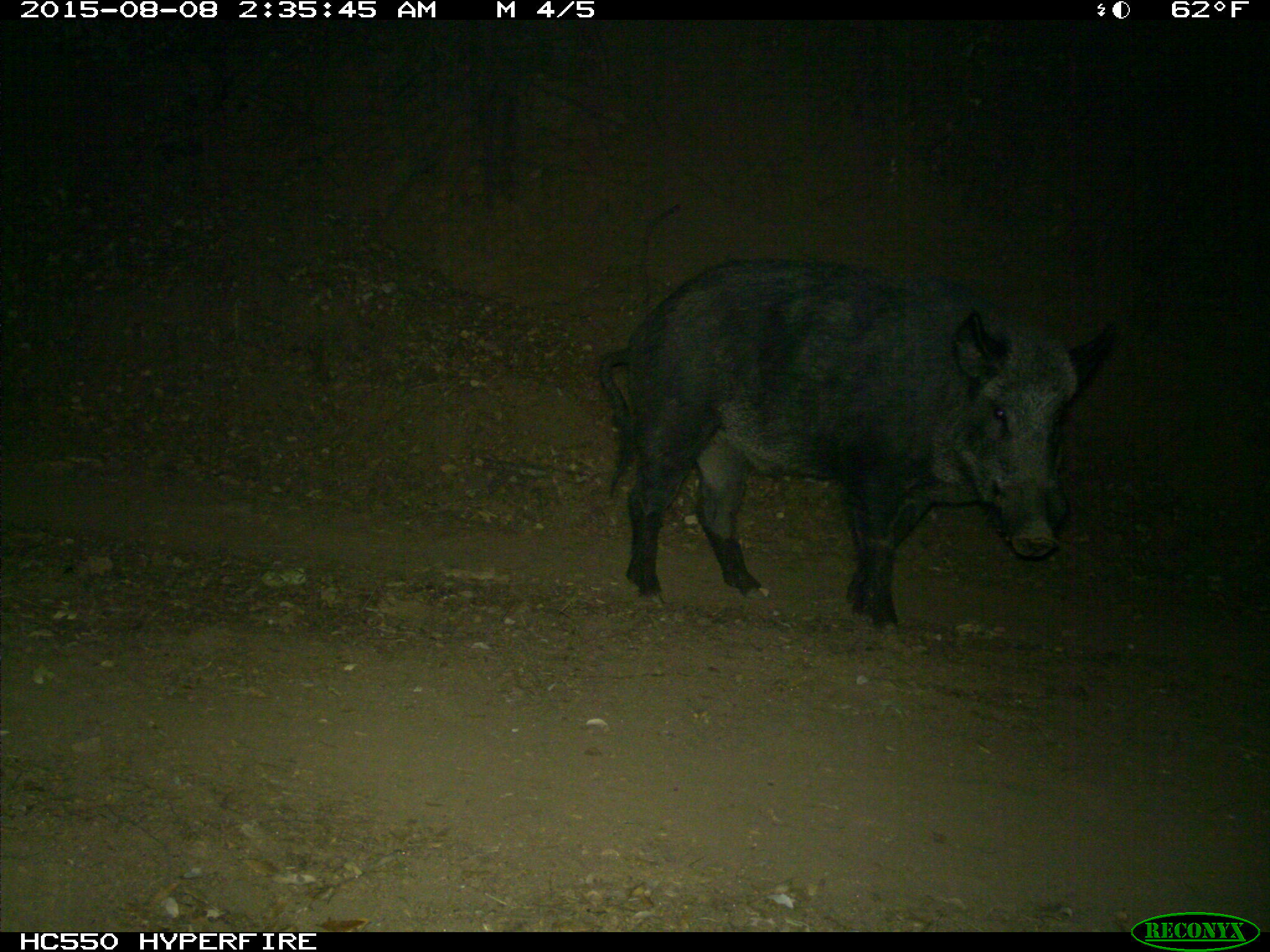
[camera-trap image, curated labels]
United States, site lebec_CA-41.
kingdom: Animalia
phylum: Chordata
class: Mammalia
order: Artiodactyla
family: Suidae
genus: Sus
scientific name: Sus scrofa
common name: wild boar